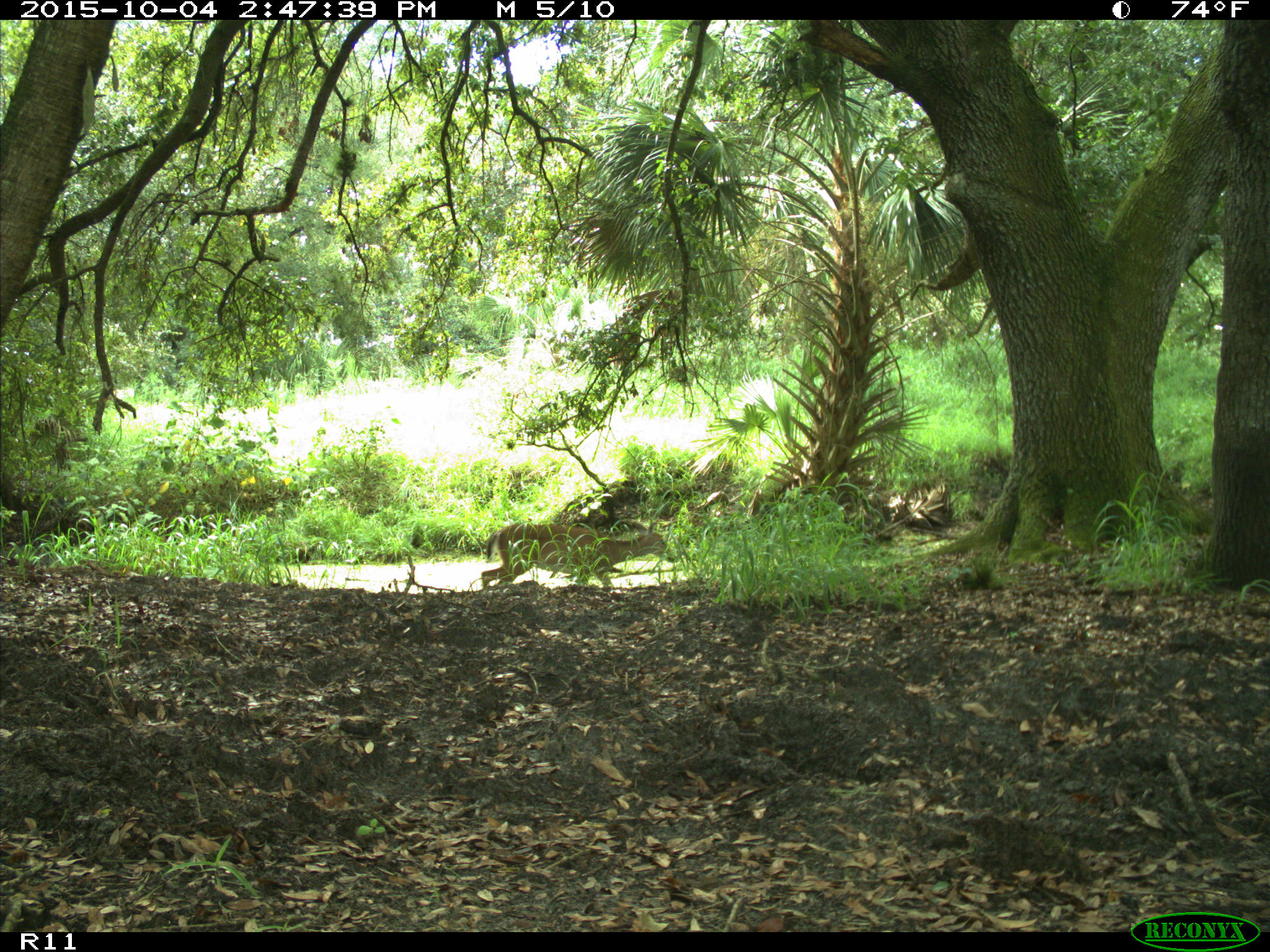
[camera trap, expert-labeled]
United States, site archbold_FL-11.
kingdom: Animalia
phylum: Chordata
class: Mammalia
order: Artiodactyla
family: Cervidae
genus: Odocoileus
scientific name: Odocoileus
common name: deer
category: unidentified deer